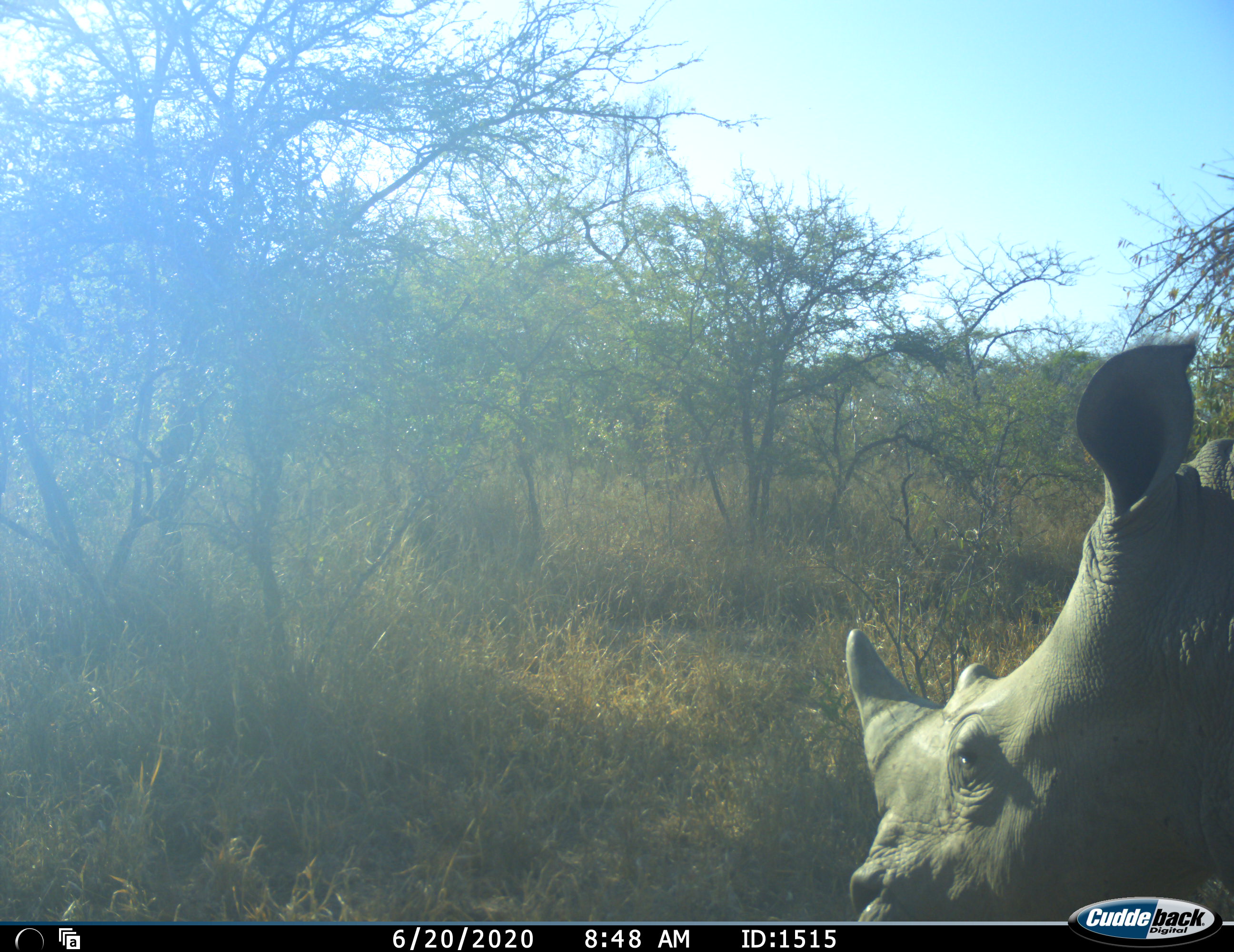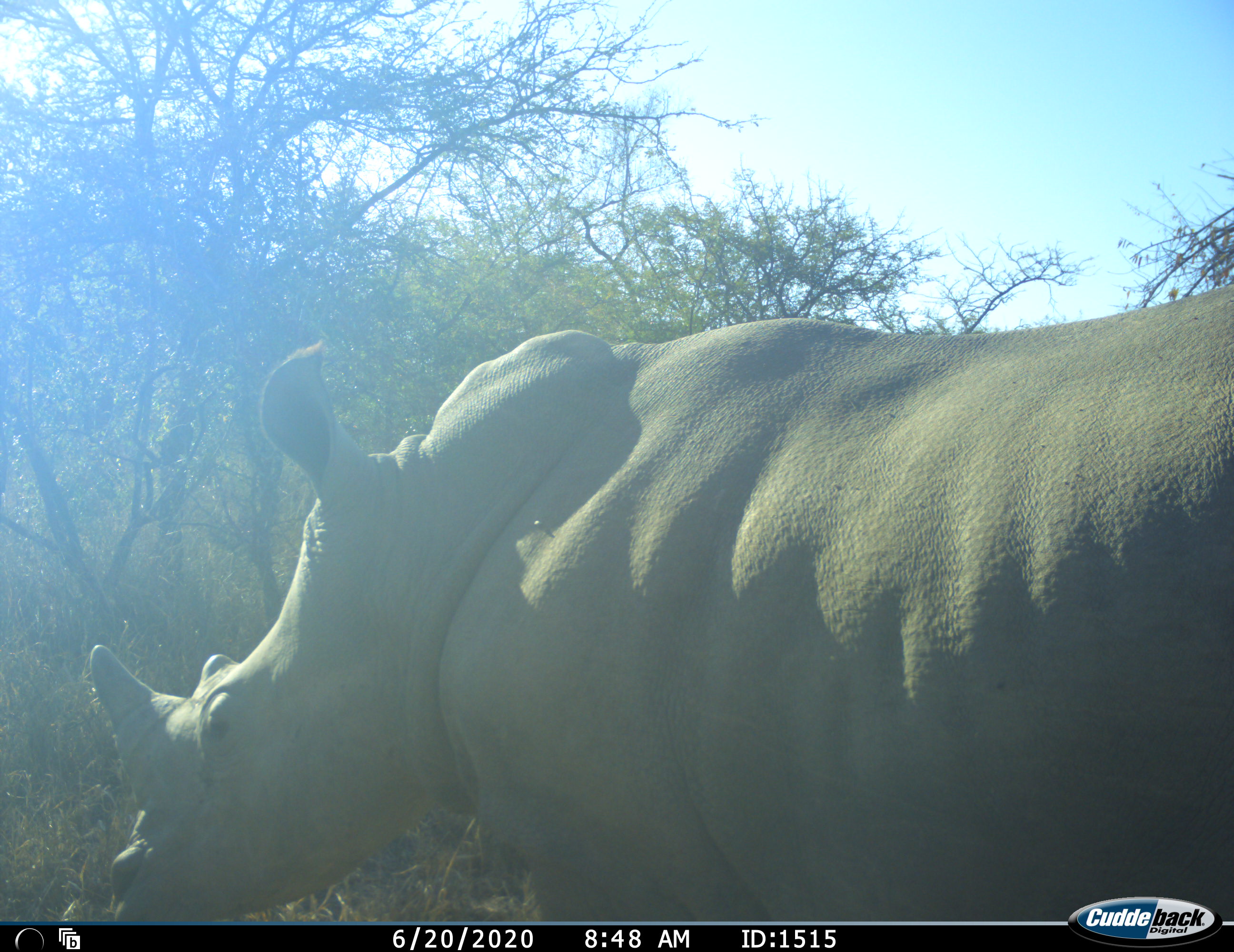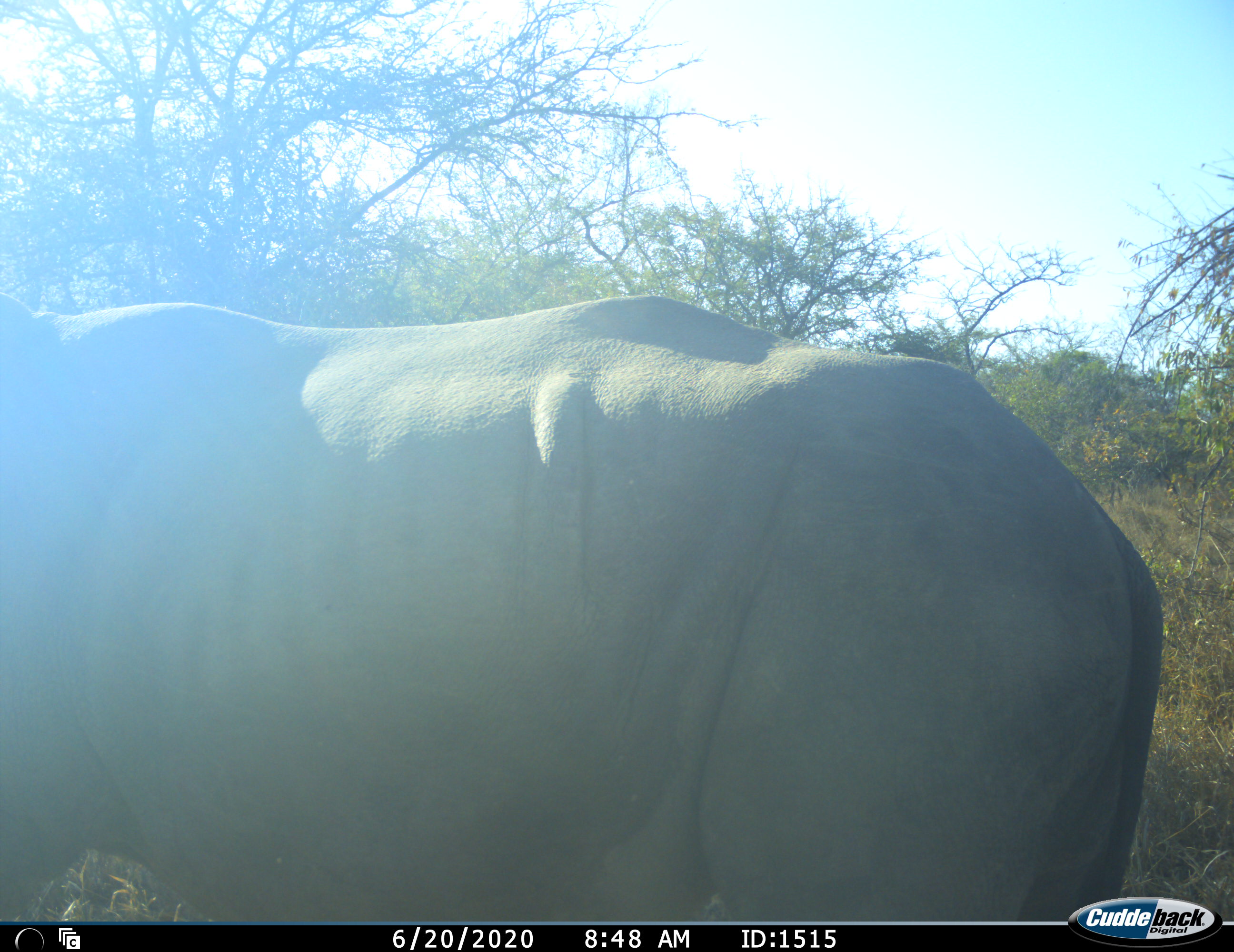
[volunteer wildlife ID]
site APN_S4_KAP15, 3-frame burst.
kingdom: Animalia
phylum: Chordata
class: Mammalia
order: Perissodactyla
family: Rhinocerotidae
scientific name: Rhinocerotidae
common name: unknown rhinoceros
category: rhinocerosunknown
Rhinocerosunknown (unknown rhinoceros) (Rhinocerotidae), count 1. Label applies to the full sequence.